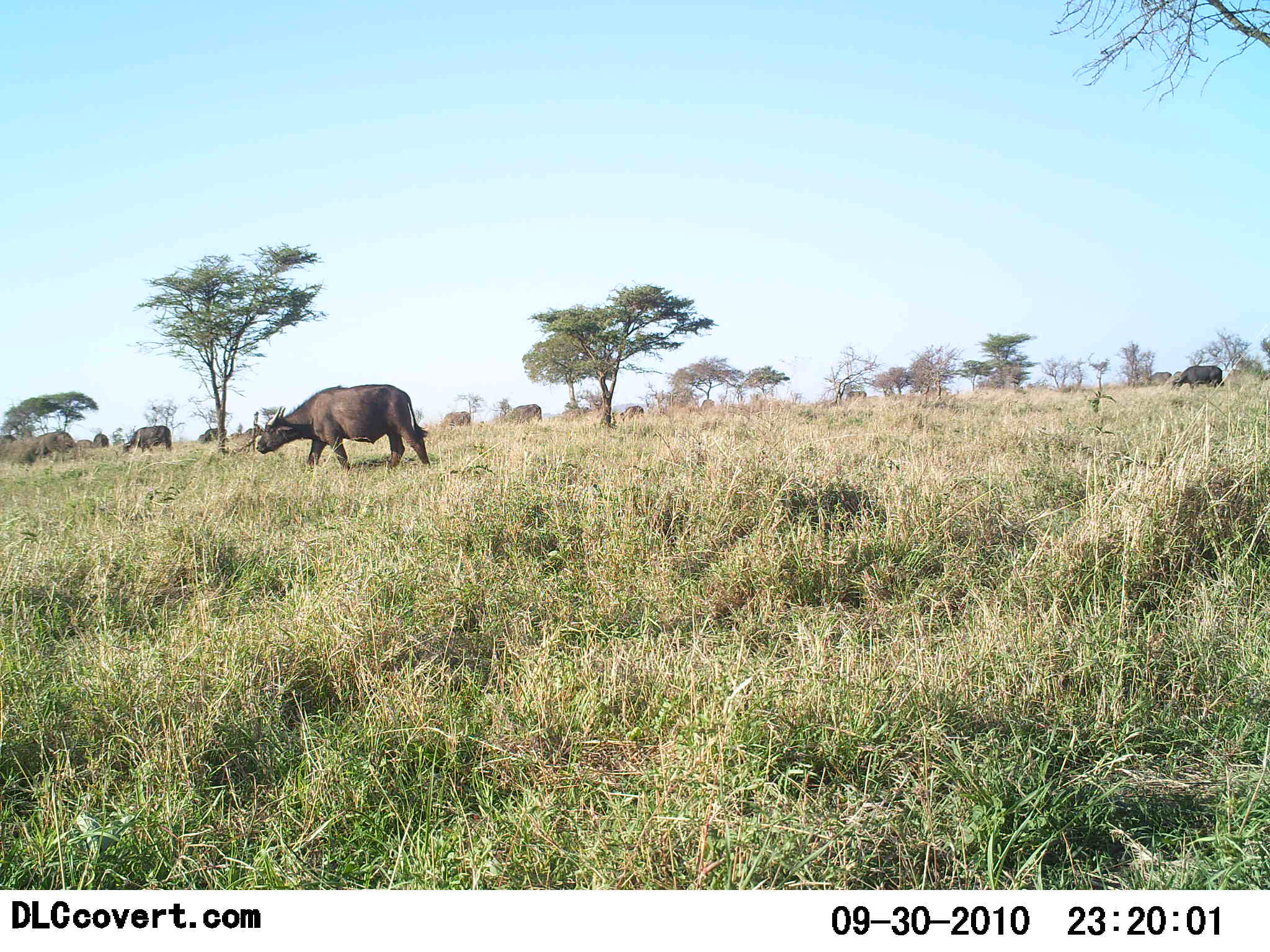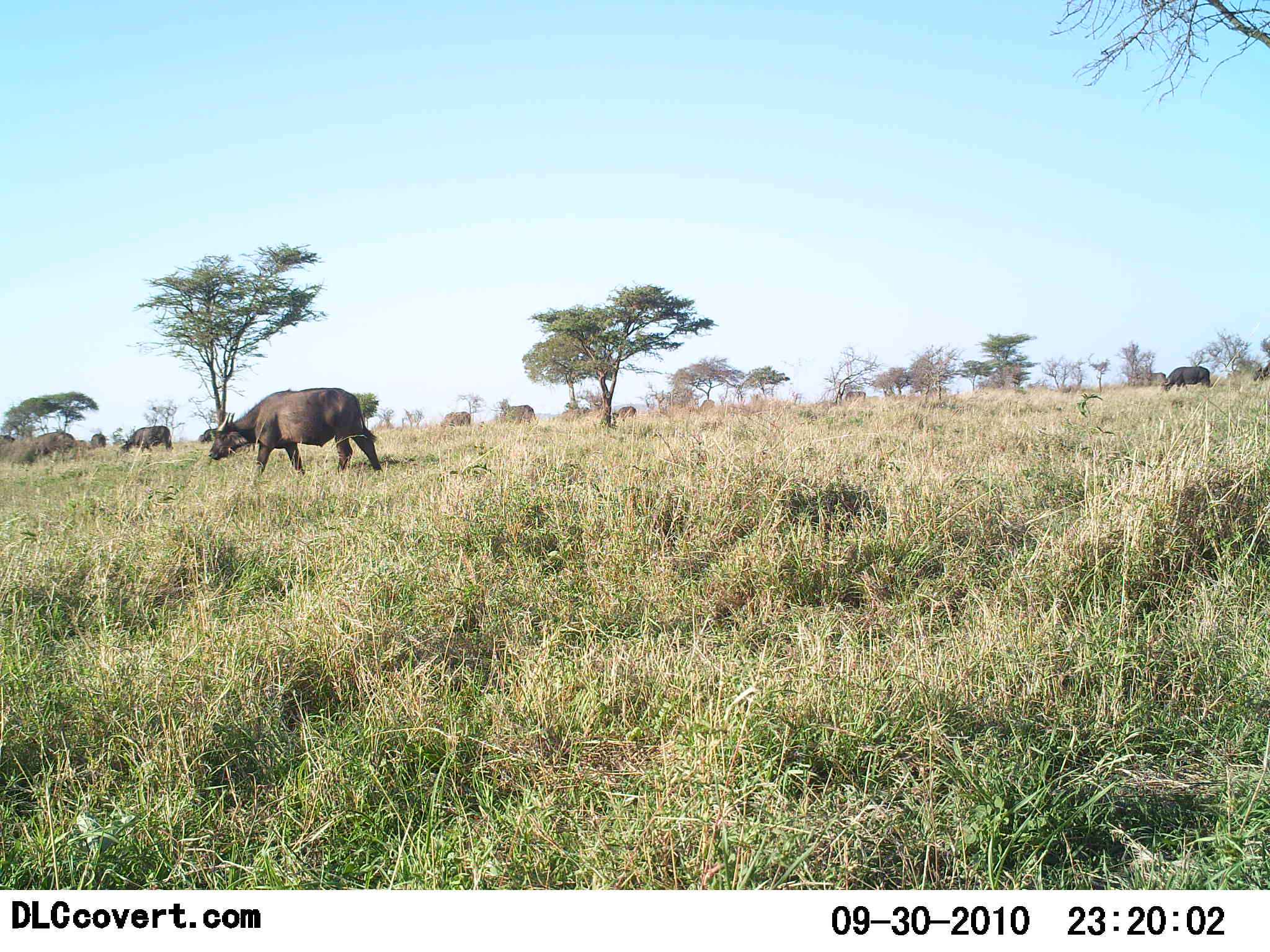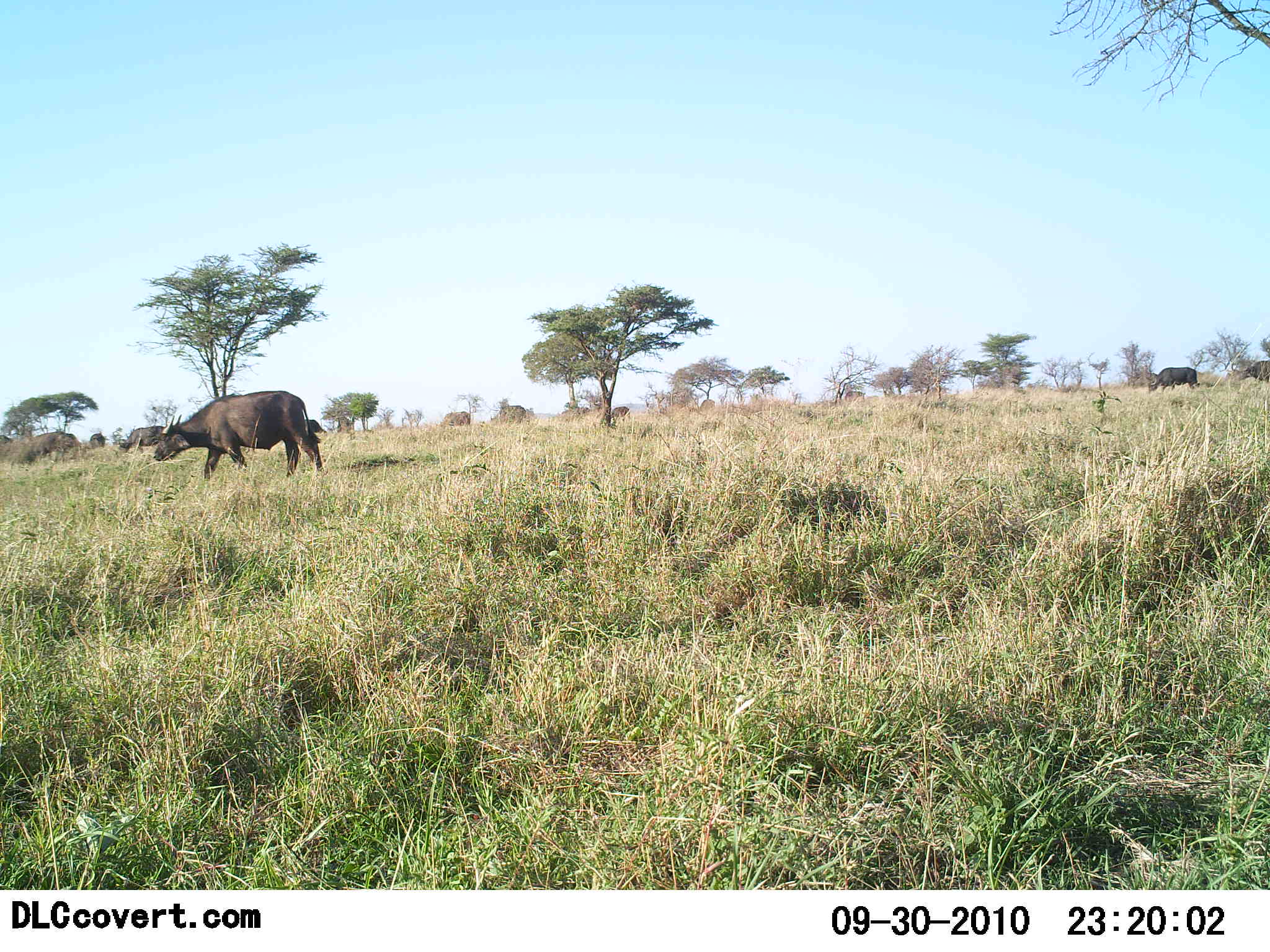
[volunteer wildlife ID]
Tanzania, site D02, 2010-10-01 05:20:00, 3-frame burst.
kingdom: Animalia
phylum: Chordata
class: Mammalia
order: Artiodactyla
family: Bovidae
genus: Syncerus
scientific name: Syncerus caffer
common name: cape buffalo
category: buffalo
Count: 9.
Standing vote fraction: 25%.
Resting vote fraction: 0%.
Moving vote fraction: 88%.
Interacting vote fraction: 0%.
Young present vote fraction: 0%.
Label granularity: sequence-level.